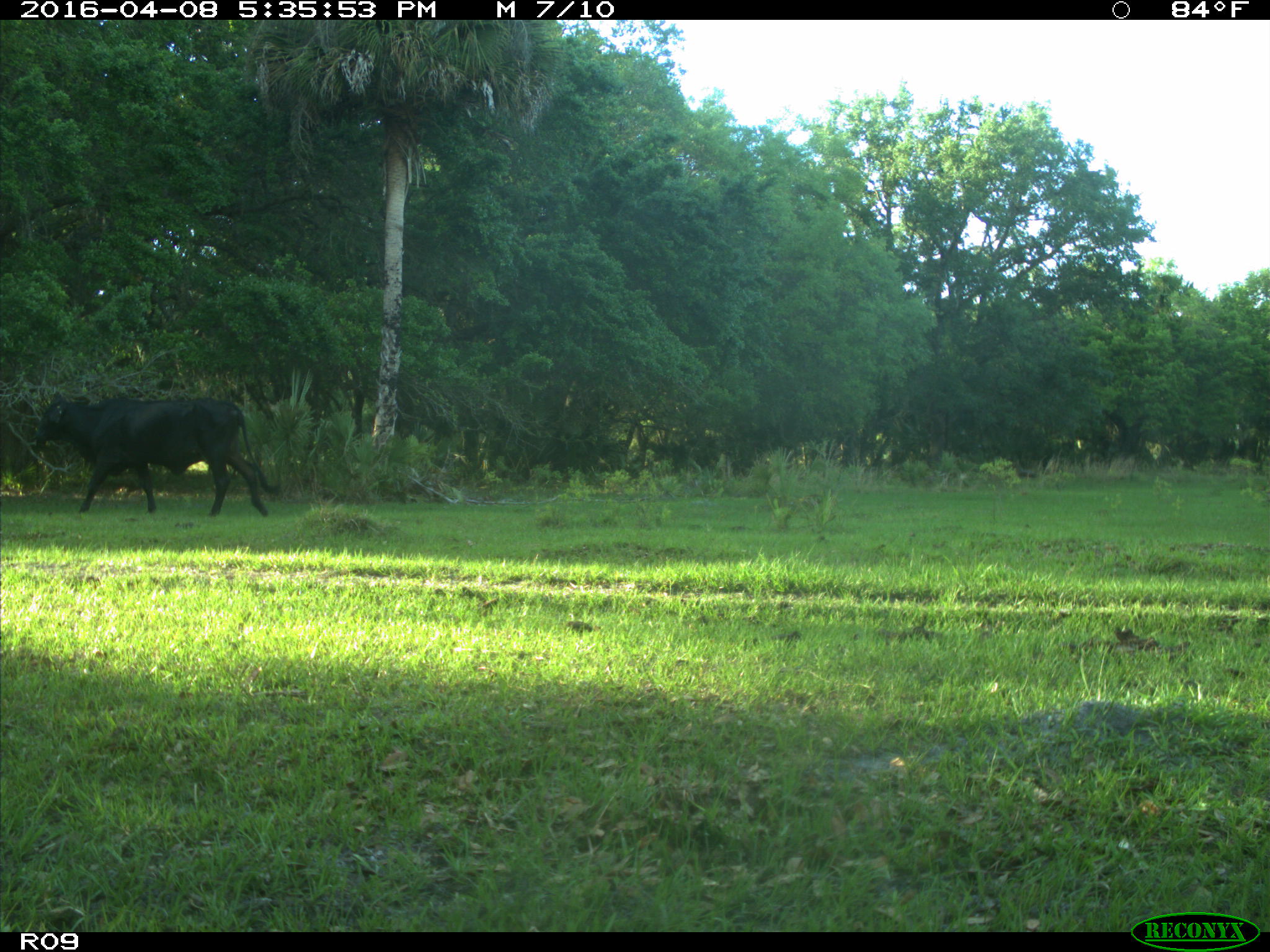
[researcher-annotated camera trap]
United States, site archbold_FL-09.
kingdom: Animalia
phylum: Chordata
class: Mammalia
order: Artiodactyla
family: Bovidae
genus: Bos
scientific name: Bos taurus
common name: domestic cow